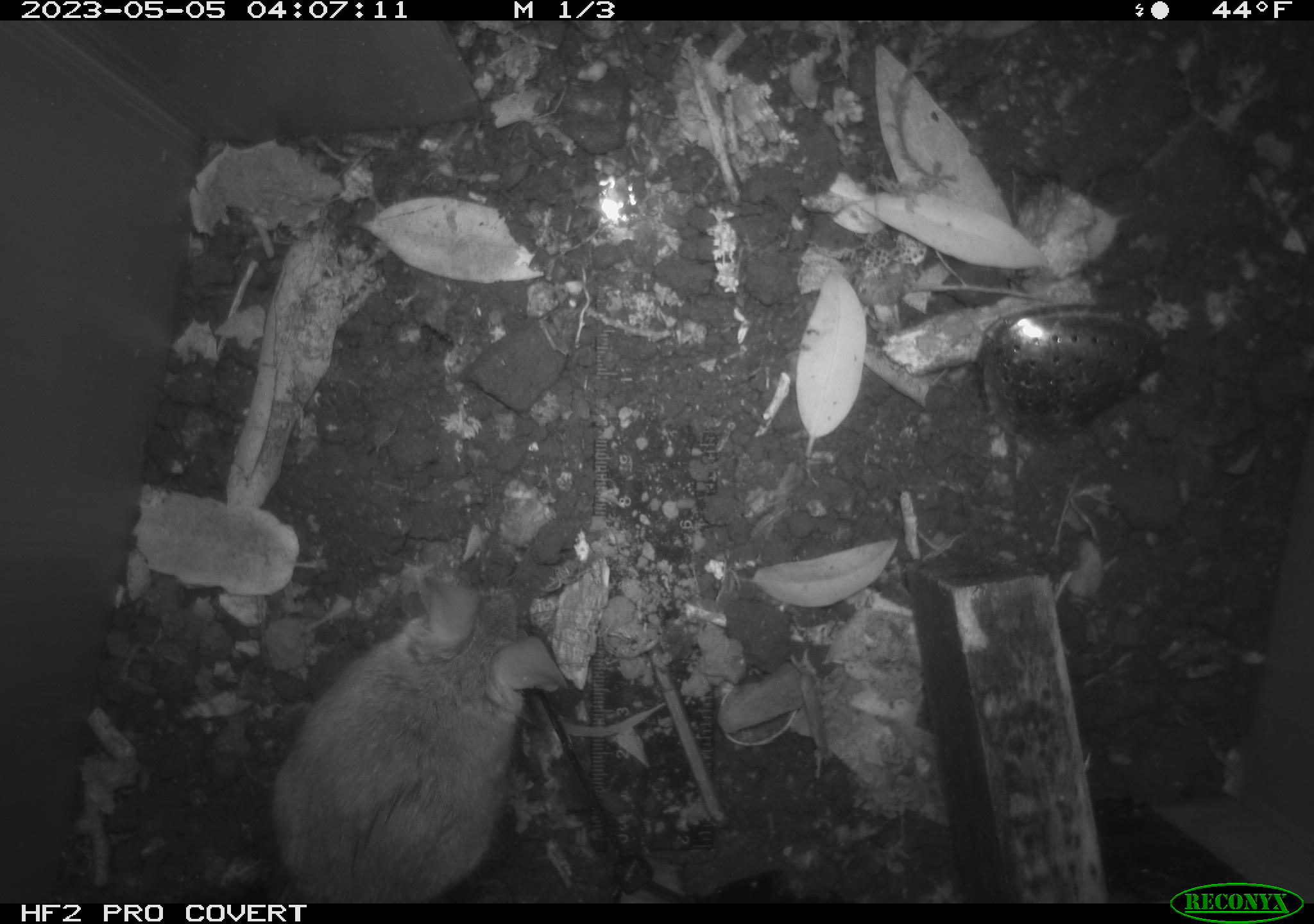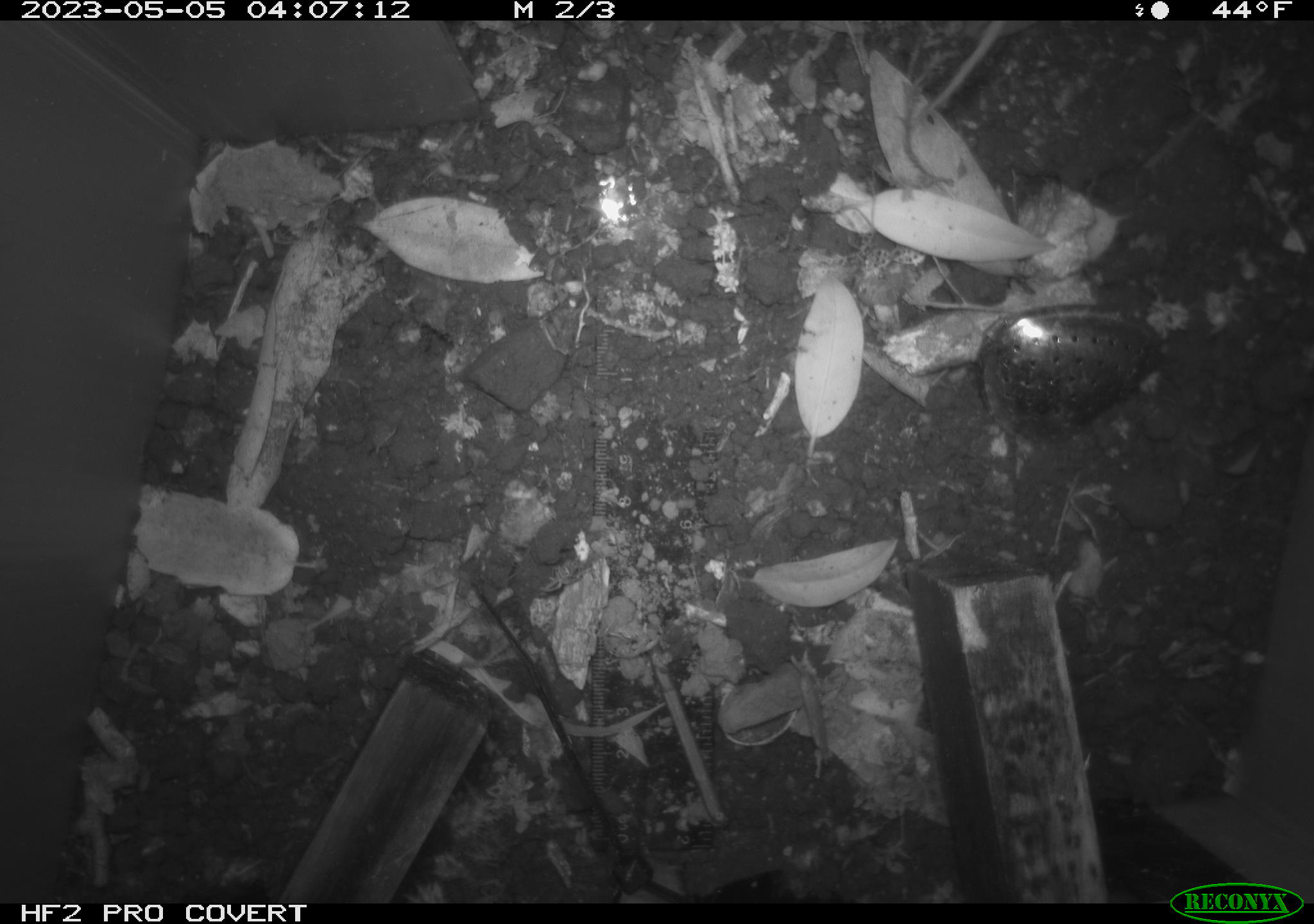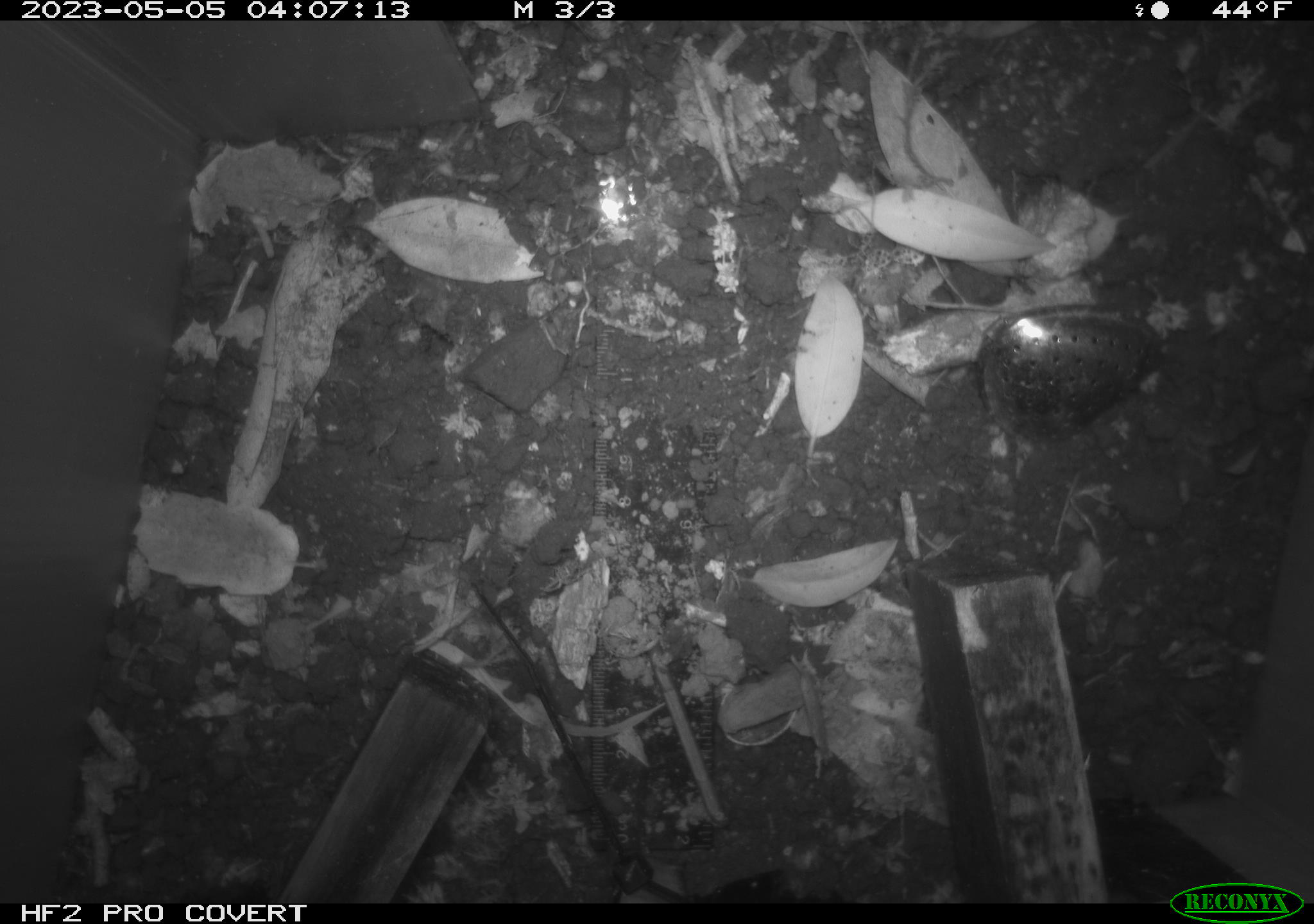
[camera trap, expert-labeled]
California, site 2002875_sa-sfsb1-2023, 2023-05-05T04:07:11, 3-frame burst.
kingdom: Animalia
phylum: Chordata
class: Mammalia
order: Rodentia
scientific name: Rodentia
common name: mouse species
Mouse species (Rodentia).